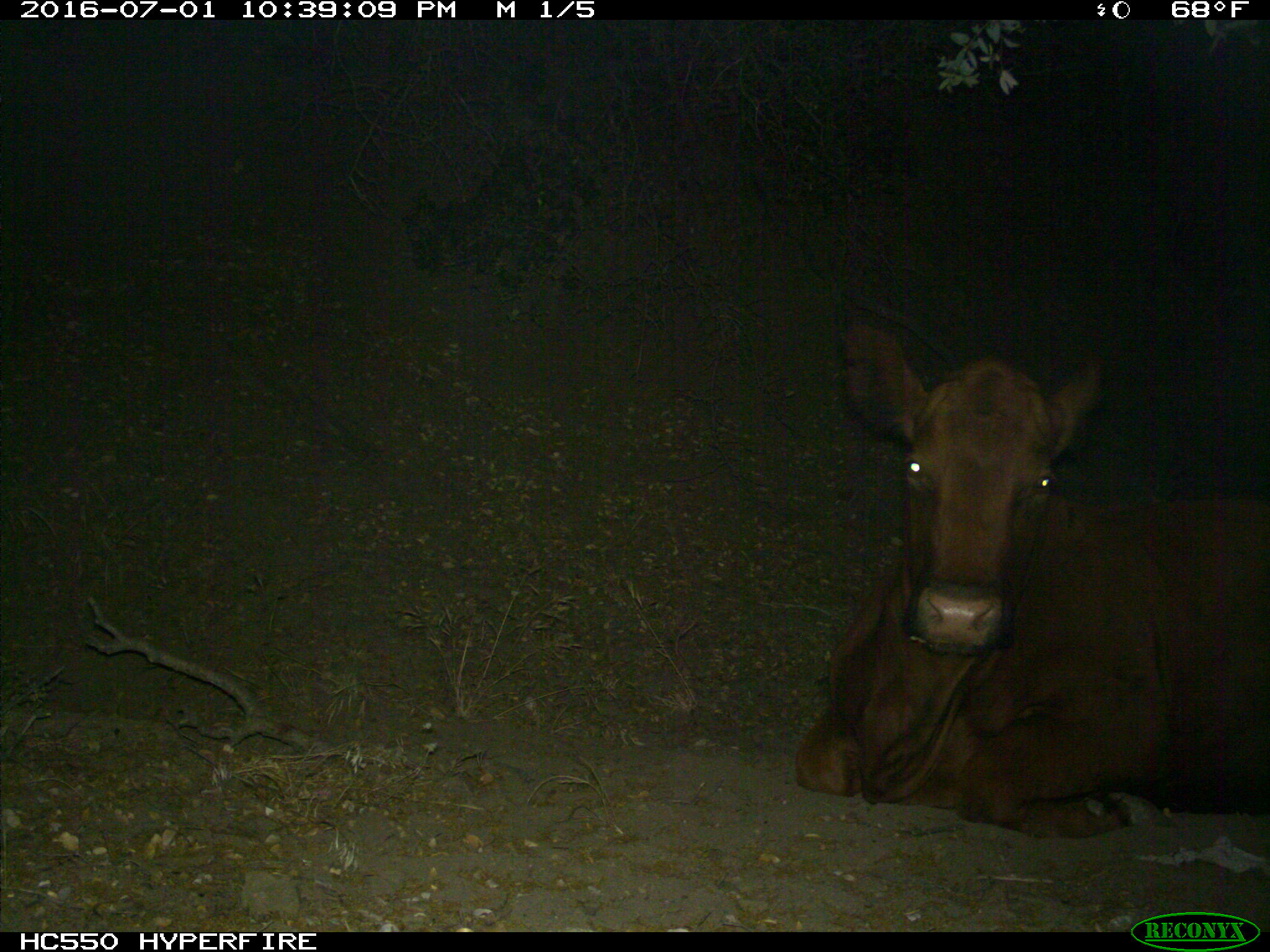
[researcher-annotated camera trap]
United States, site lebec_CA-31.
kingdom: Animalia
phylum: Chordata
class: Mammalia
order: Artiodactyla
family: Bovidae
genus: Bos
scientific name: Bos taurus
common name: domestic cow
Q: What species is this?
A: Bos taurus (domestic cow).